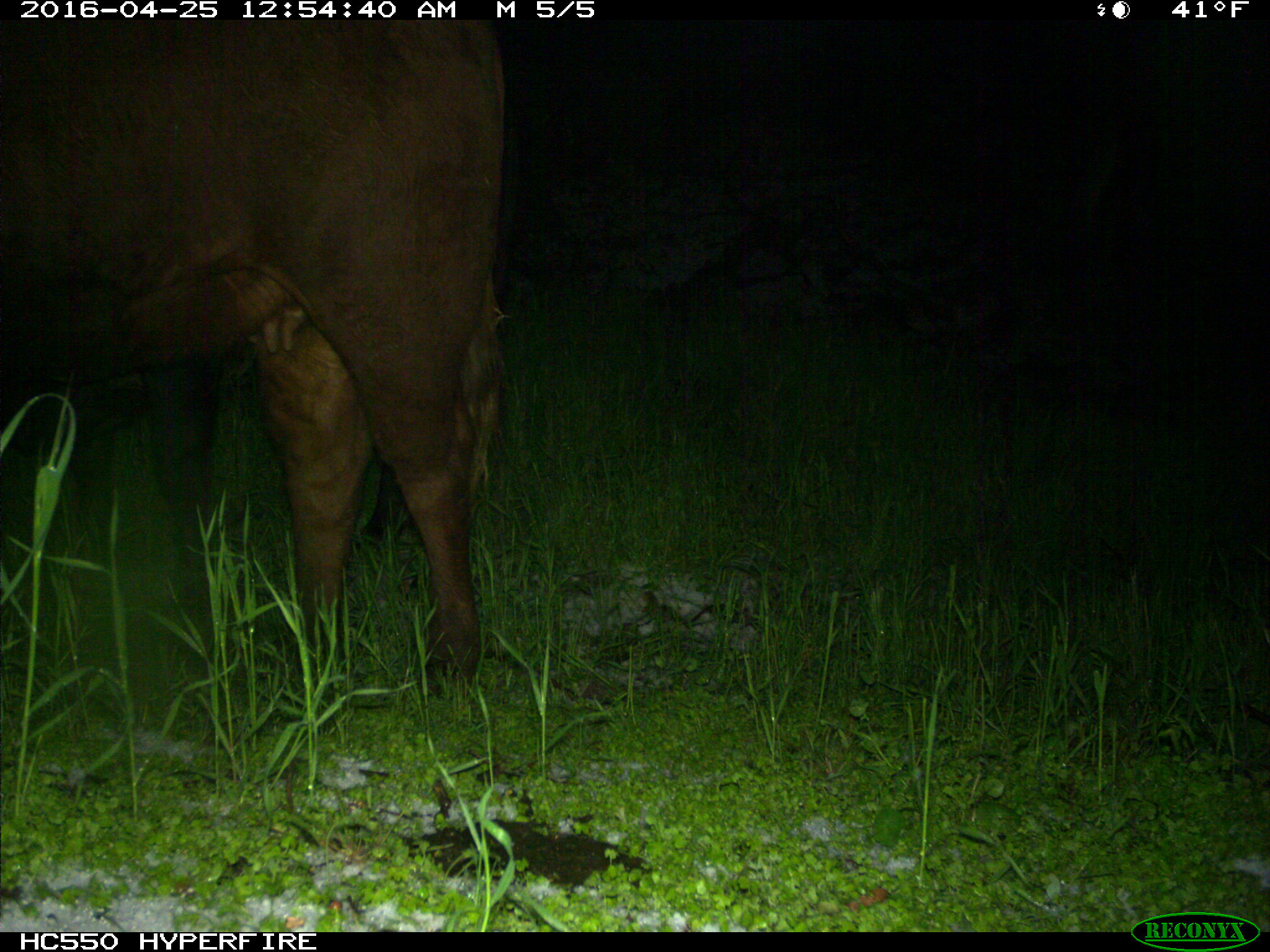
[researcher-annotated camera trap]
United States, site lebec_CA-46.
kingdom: Animalia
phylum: Chordata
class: Mammalia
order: Artiodactyla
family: Bovidae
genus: Bos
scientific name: Bos taurus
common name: domestic cow